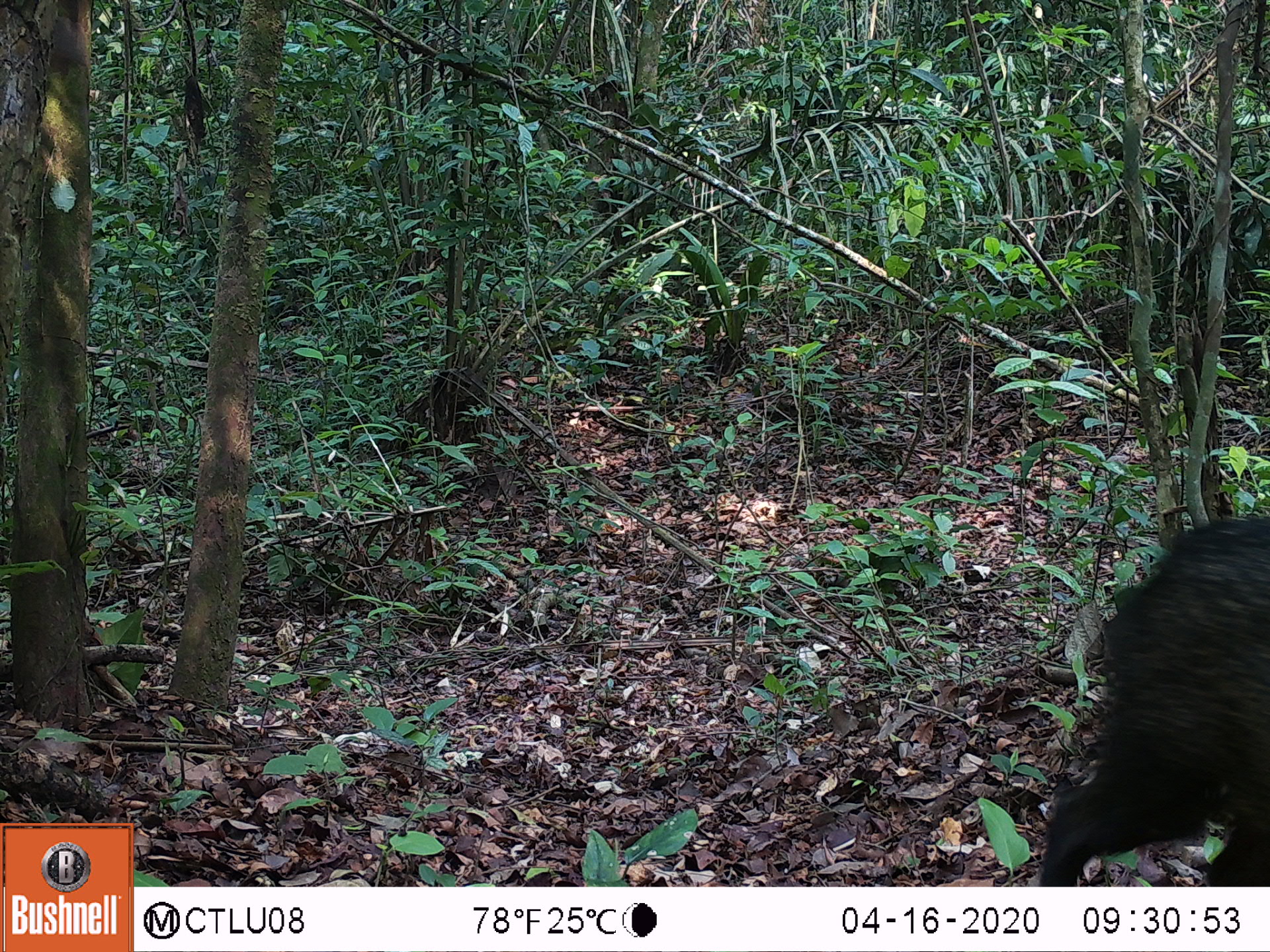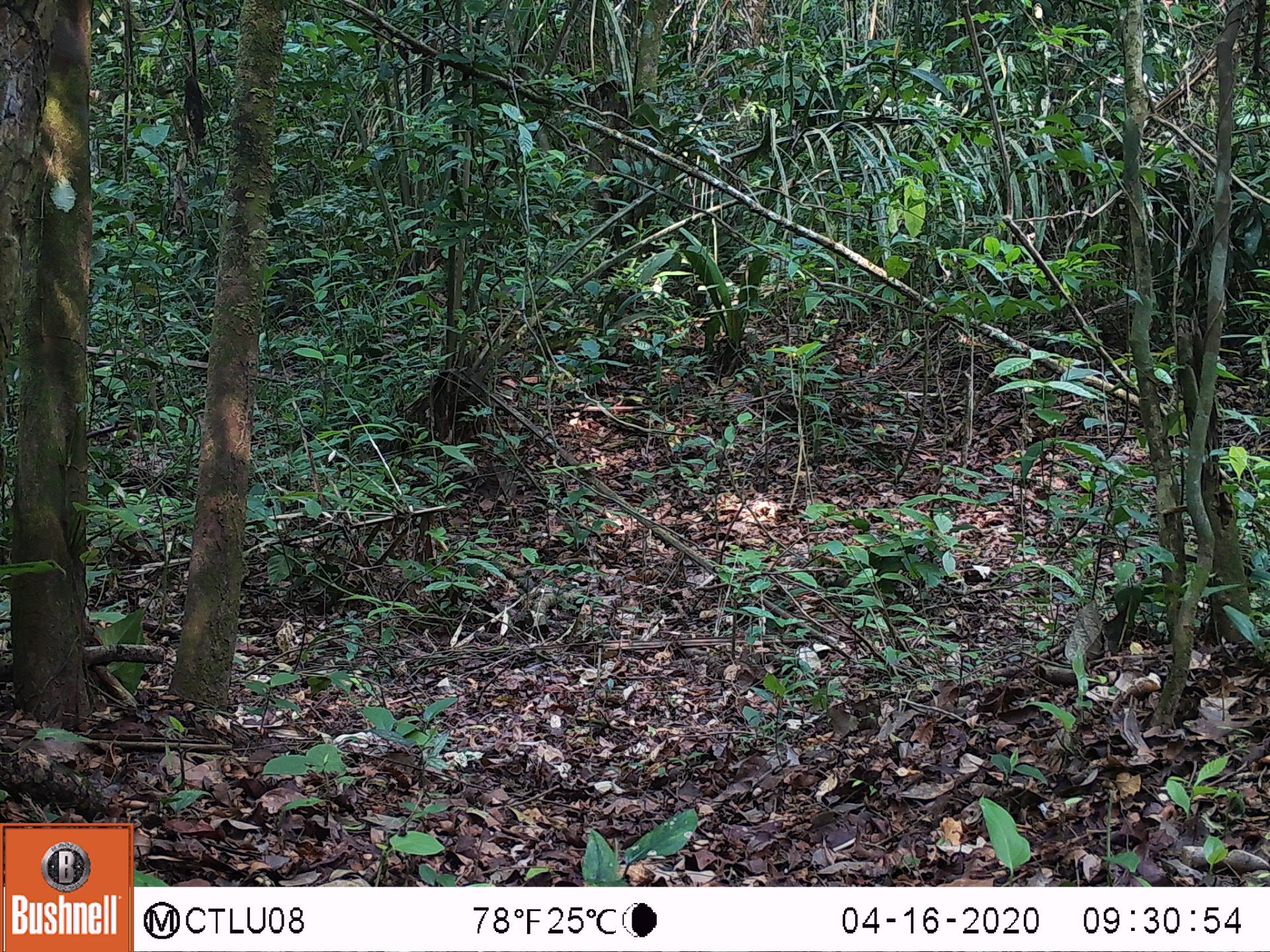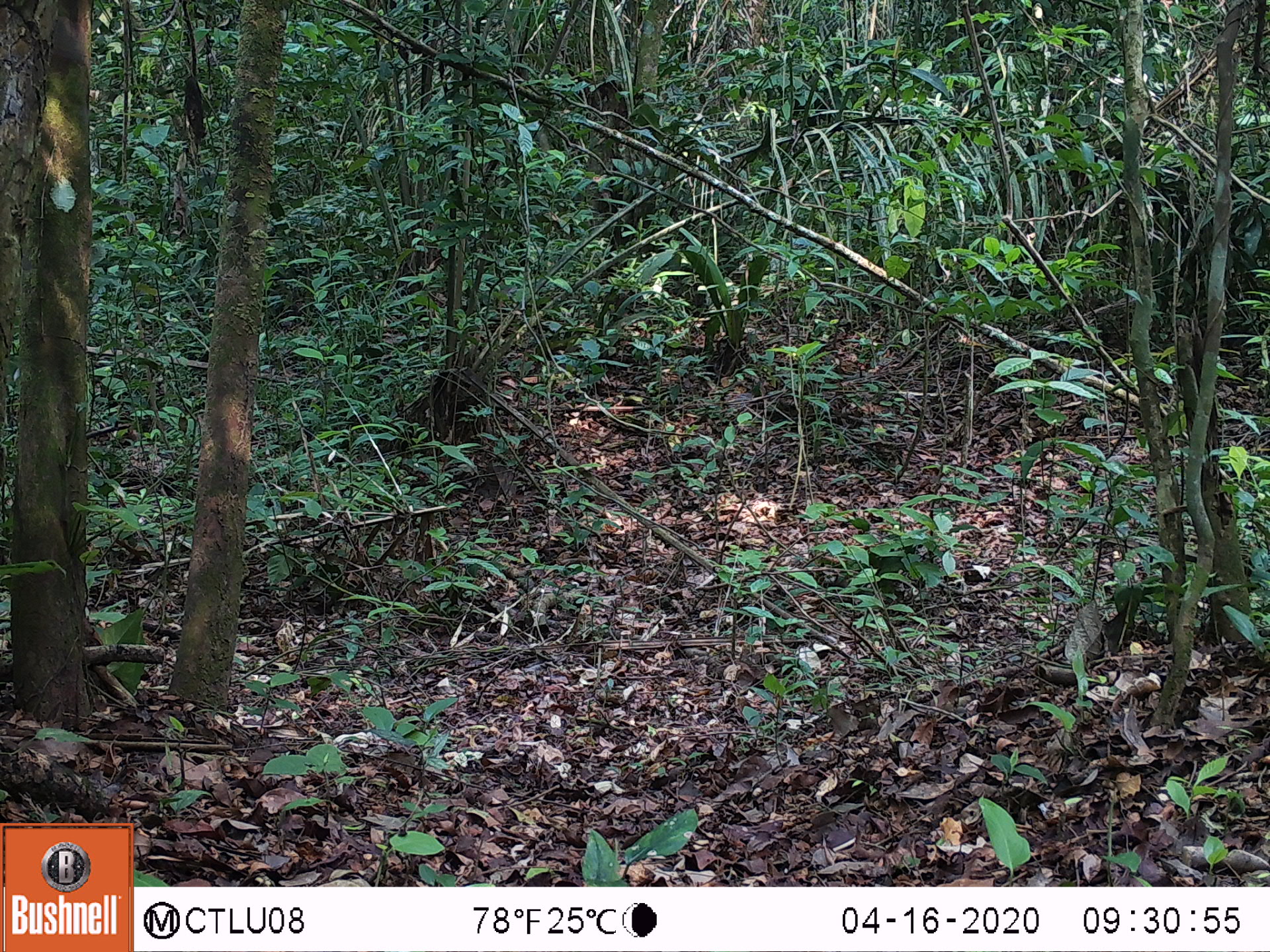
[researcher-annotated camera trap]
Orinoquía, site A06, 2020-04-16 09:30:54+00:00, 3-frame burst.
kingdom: Animalia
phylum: Chordata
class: Mammalia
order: Artiodactyla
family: Tayassuidae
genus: Pecari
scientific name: Pecari tajacu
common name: collared peccary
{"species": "collared peccary (Pecari tajacu)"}